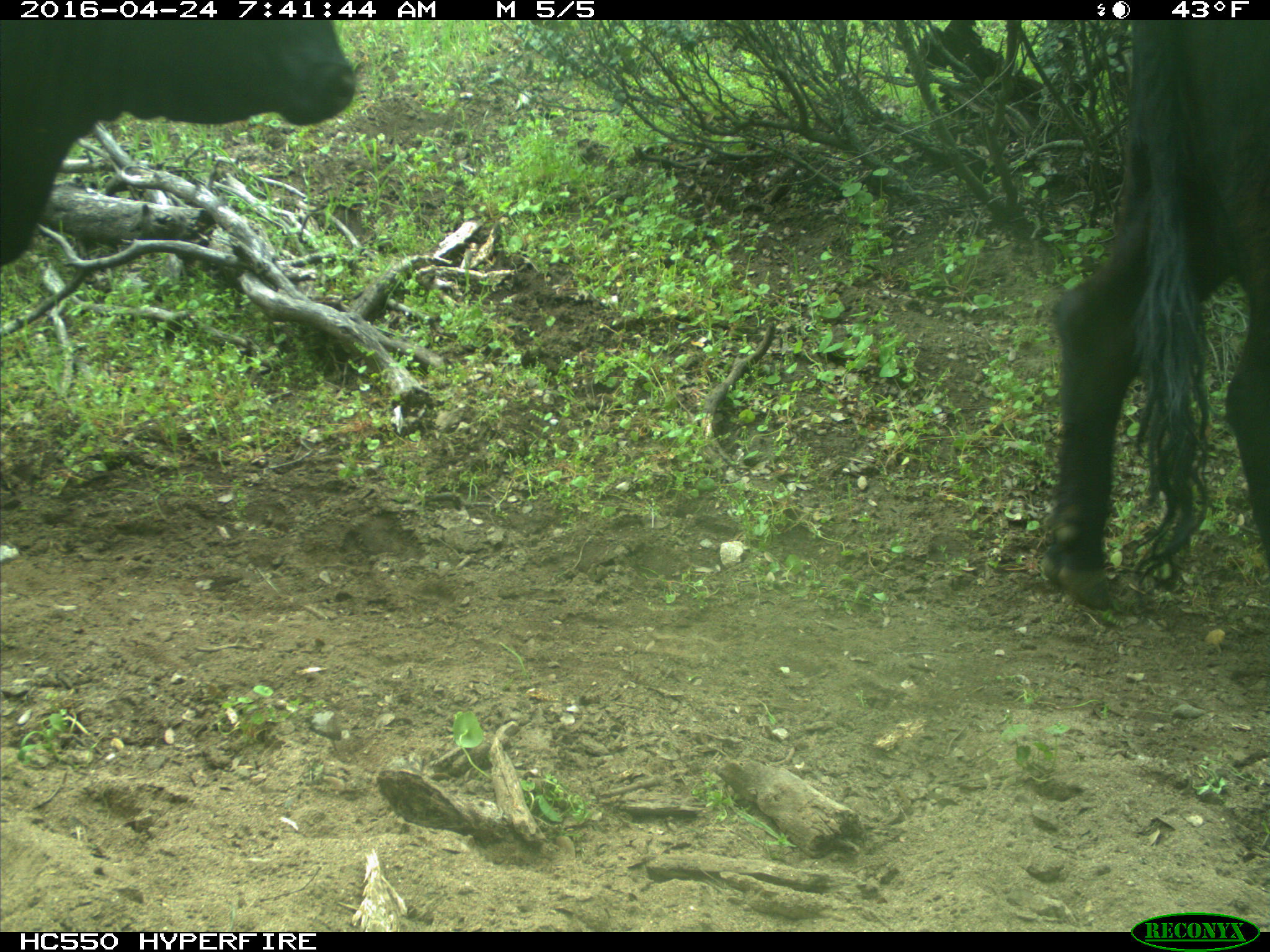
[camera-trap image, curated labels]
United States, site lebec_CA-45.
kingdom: Animalia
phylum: Chordata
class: Mammalia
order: Artiodactyla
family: Bovidae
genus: Bos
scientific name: Bos taurus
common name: domestic cow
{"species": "Bos taurus (domestic cow)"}